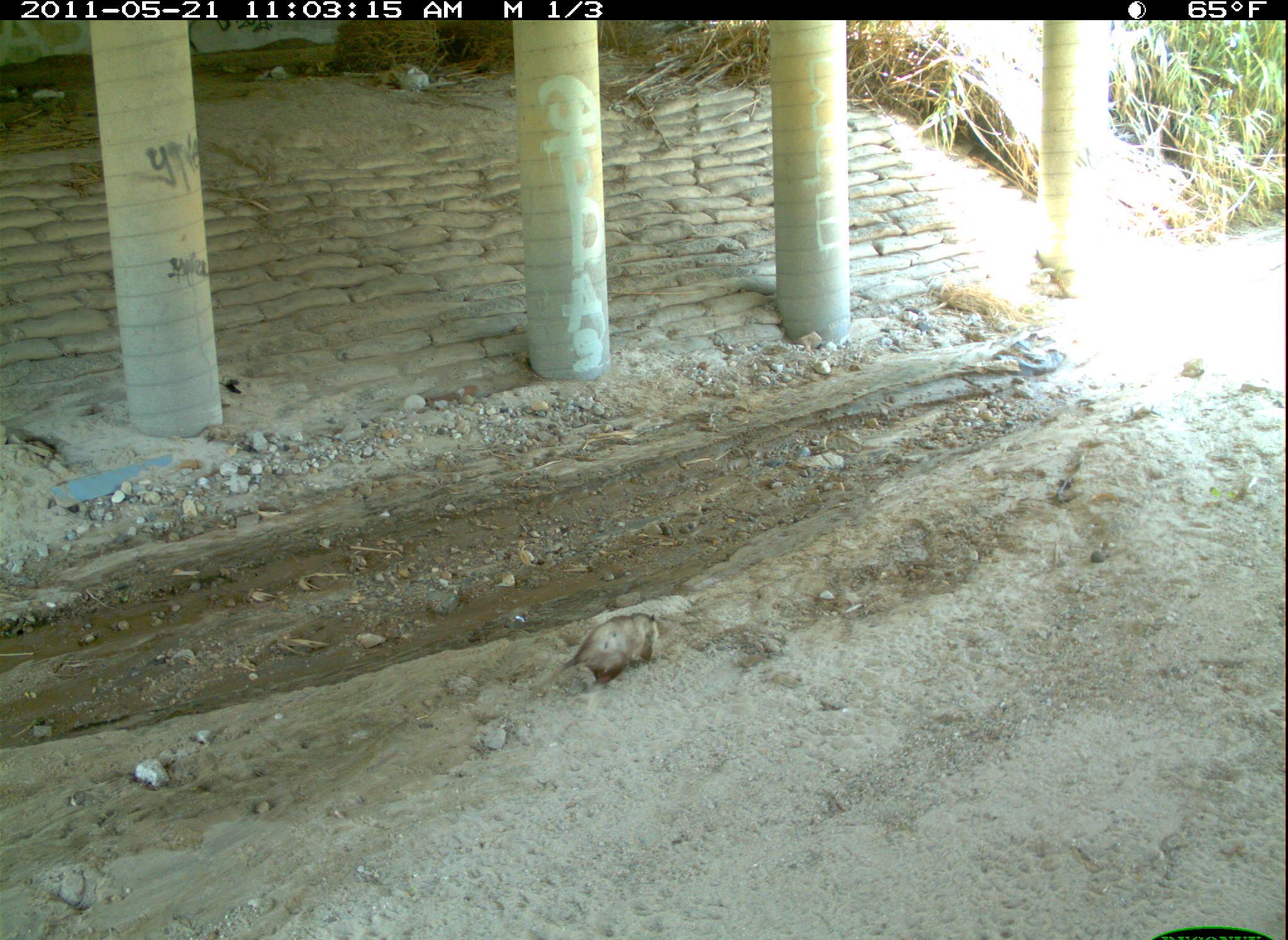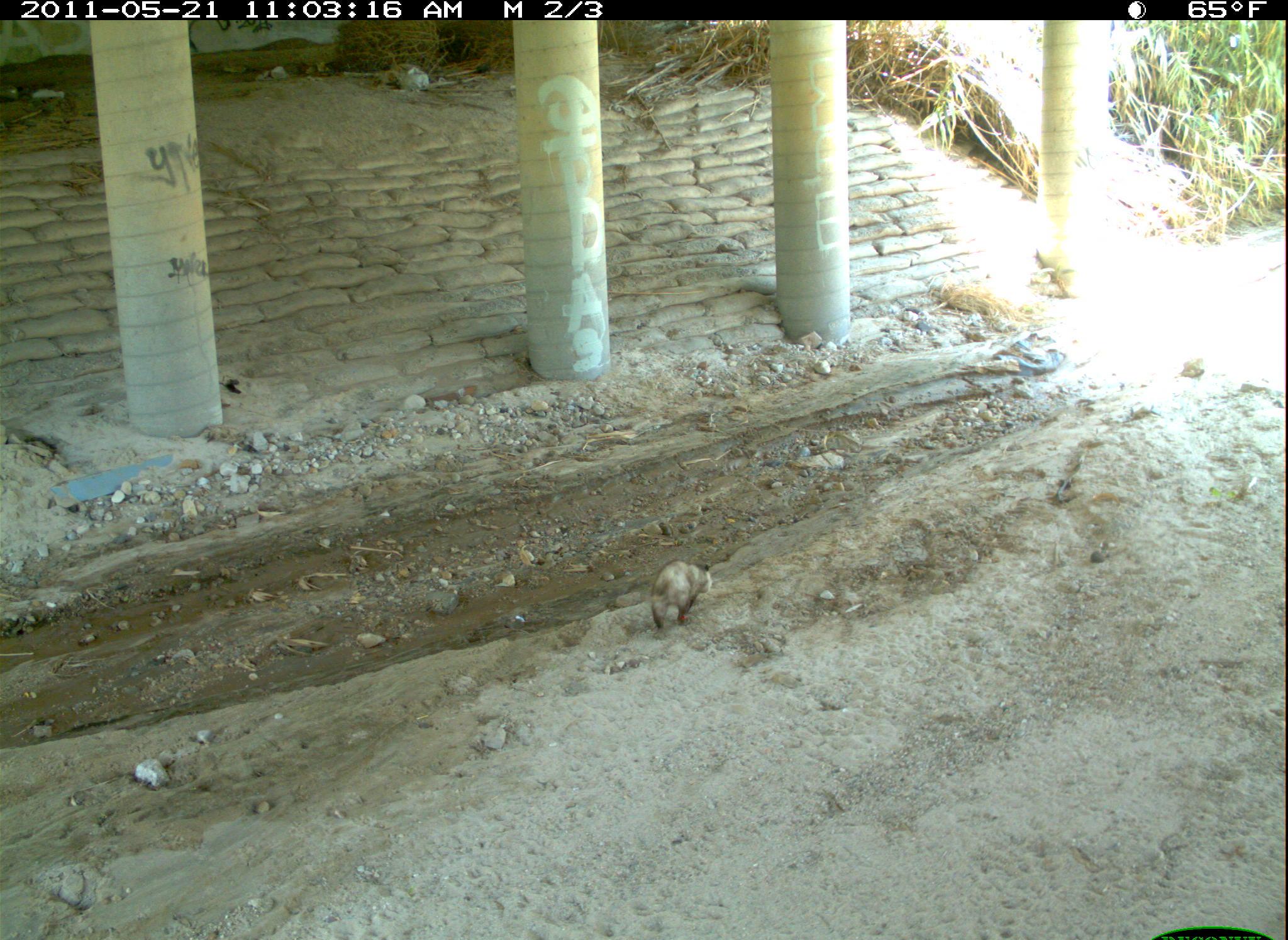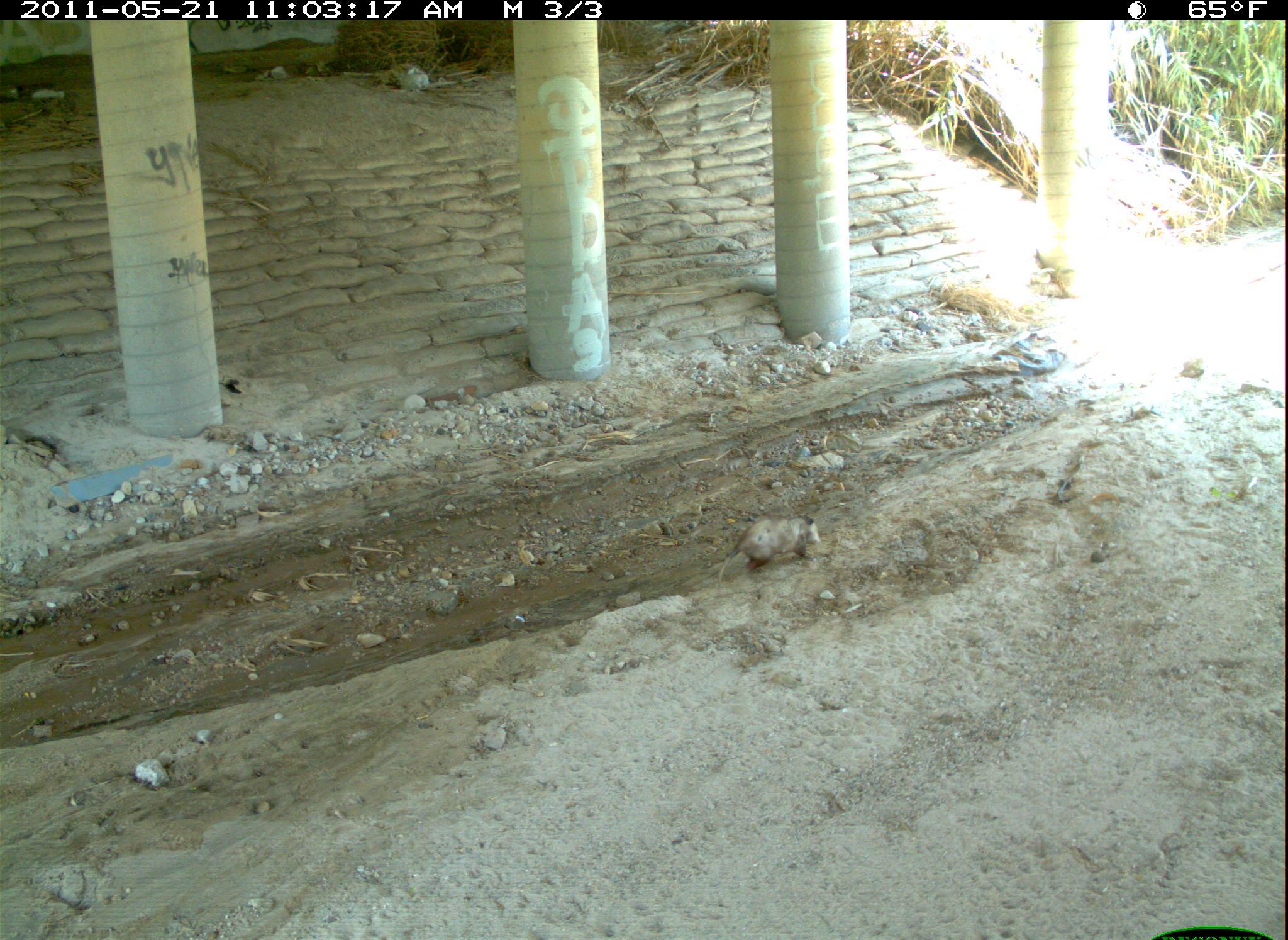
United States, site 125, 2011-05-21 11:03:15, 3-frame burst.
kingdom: Animalia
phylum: Chordata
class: Mammalia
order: Didelphimorphia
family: Didelphidae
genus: Didelphis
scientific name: Didelphis virginiana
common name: virginia opossum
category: opossum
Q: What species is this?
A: Opossum (virginia opossum) (Didelphis virginiana).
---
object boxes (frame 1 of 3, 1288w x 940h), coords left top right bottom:
opossum: 540 607 666 699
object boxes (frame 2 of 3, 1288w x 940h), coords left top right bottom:
opossum: 647 559 719 636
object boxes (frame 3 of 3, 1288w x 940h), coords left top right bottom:
opossum: 712 511 826 587